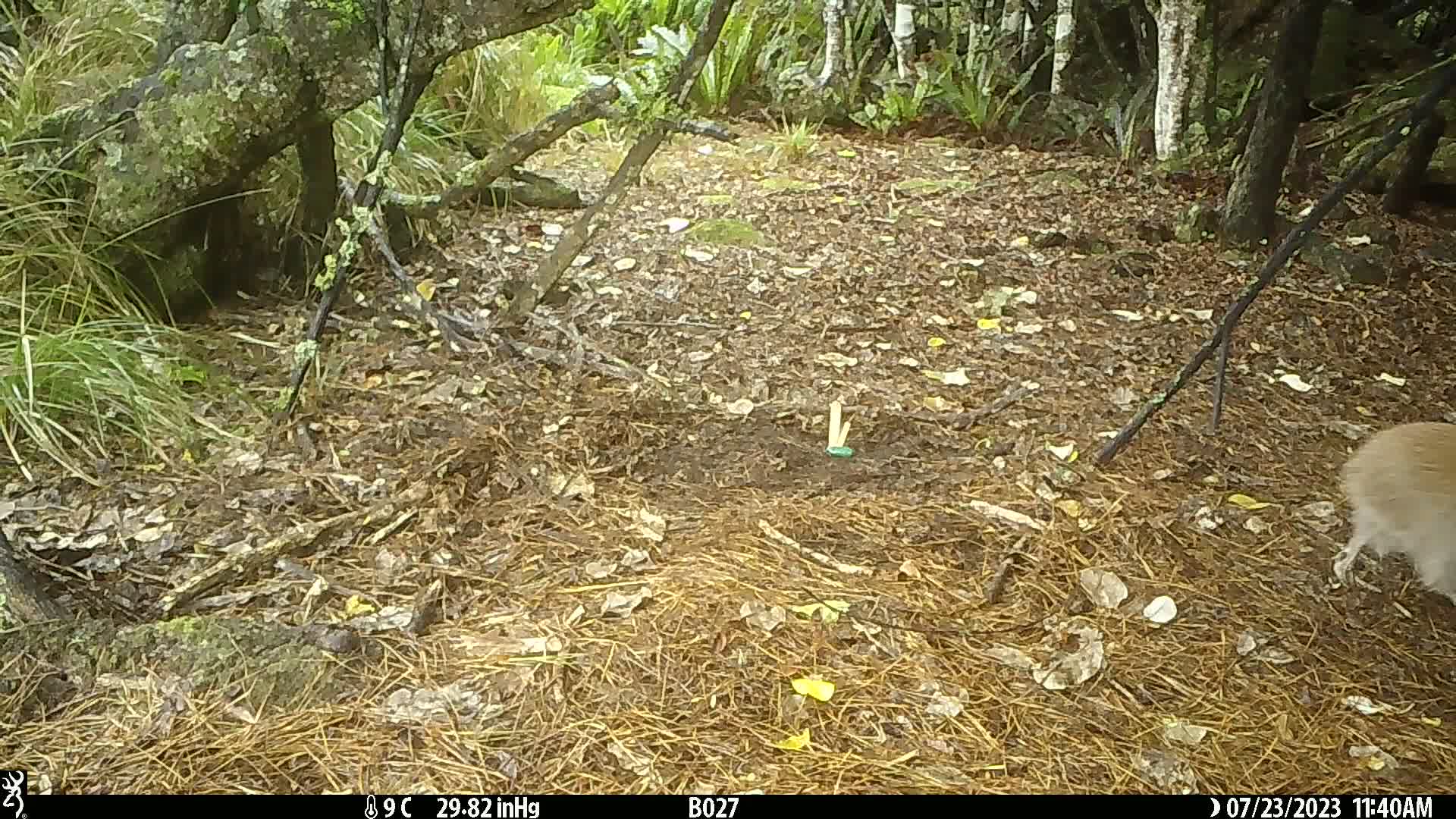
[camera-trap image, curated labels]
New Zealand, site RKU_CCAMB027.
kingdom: Animalia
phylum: Chordata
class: Aves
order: Apterygiformes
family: Apterygidae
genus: Apteryx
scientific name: Apteryx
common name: kiwi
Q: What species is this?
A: Kiwi (Apteryx).